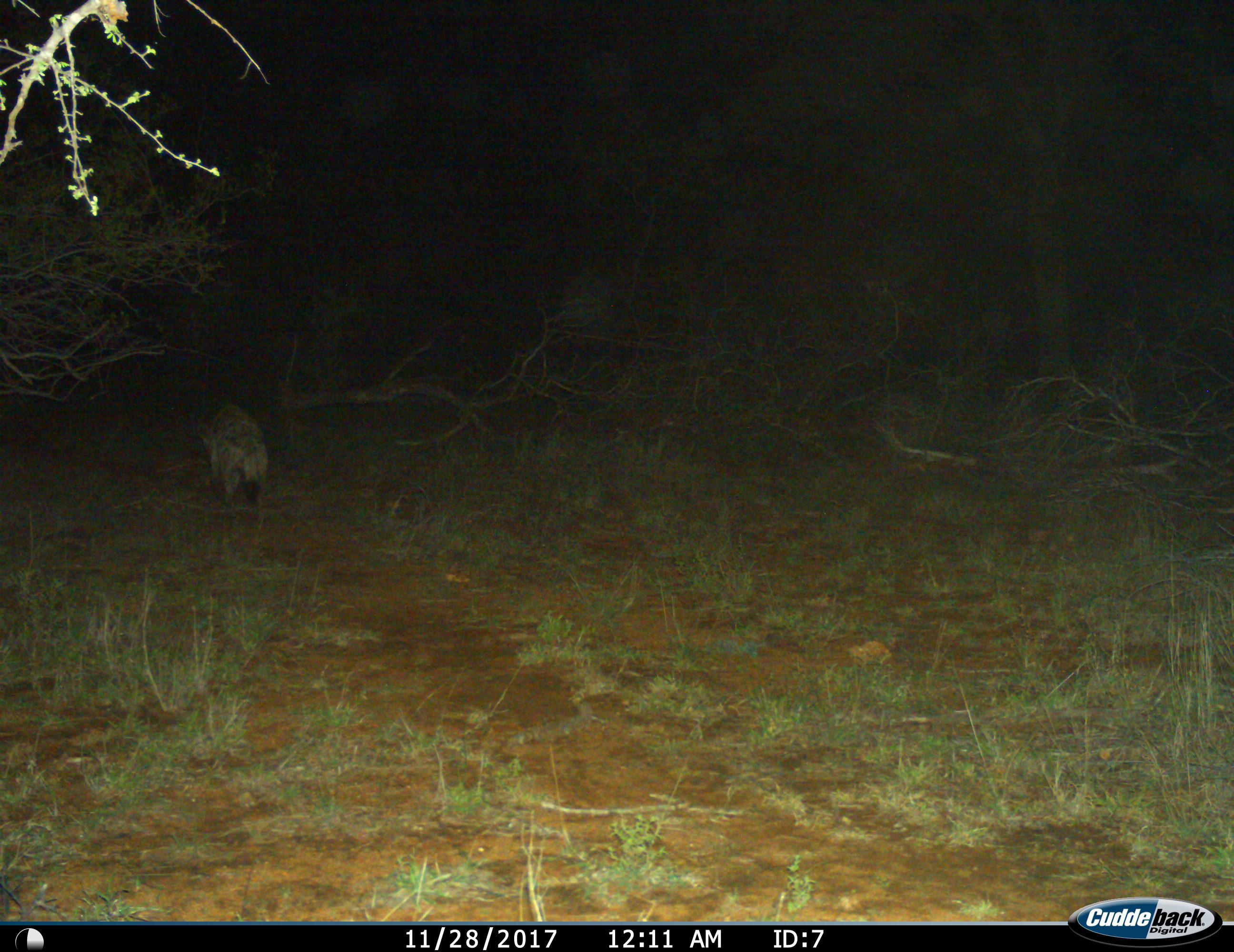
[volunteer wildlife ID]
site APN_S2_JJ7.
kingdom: Animalia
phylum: Chordata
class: Mammalia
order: Carnivora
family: Hyaenidae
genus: Crocuta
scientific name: Crocuta crocuta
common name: spotted hyena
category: hyenaspotted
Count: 1.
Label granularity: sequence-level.